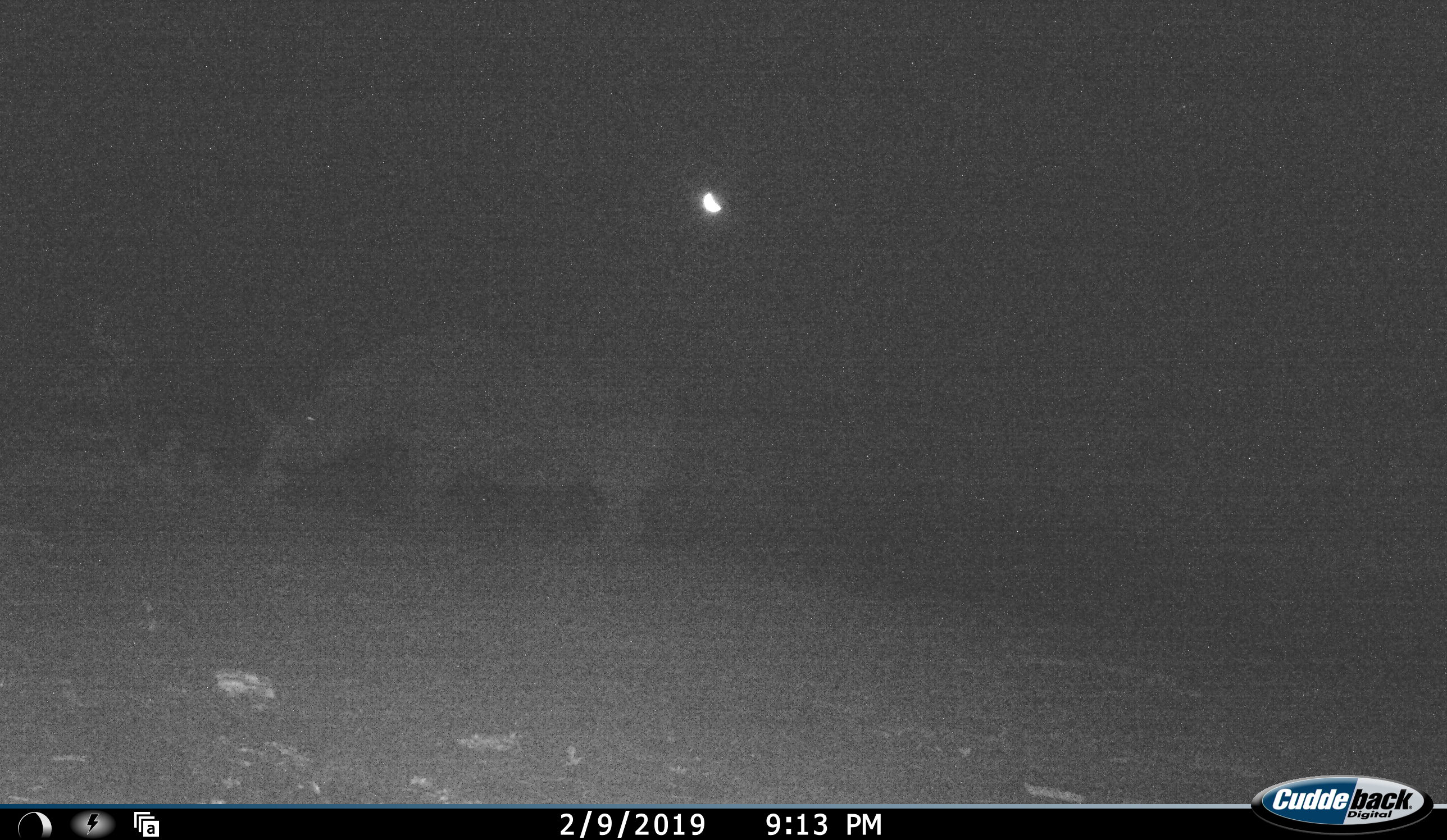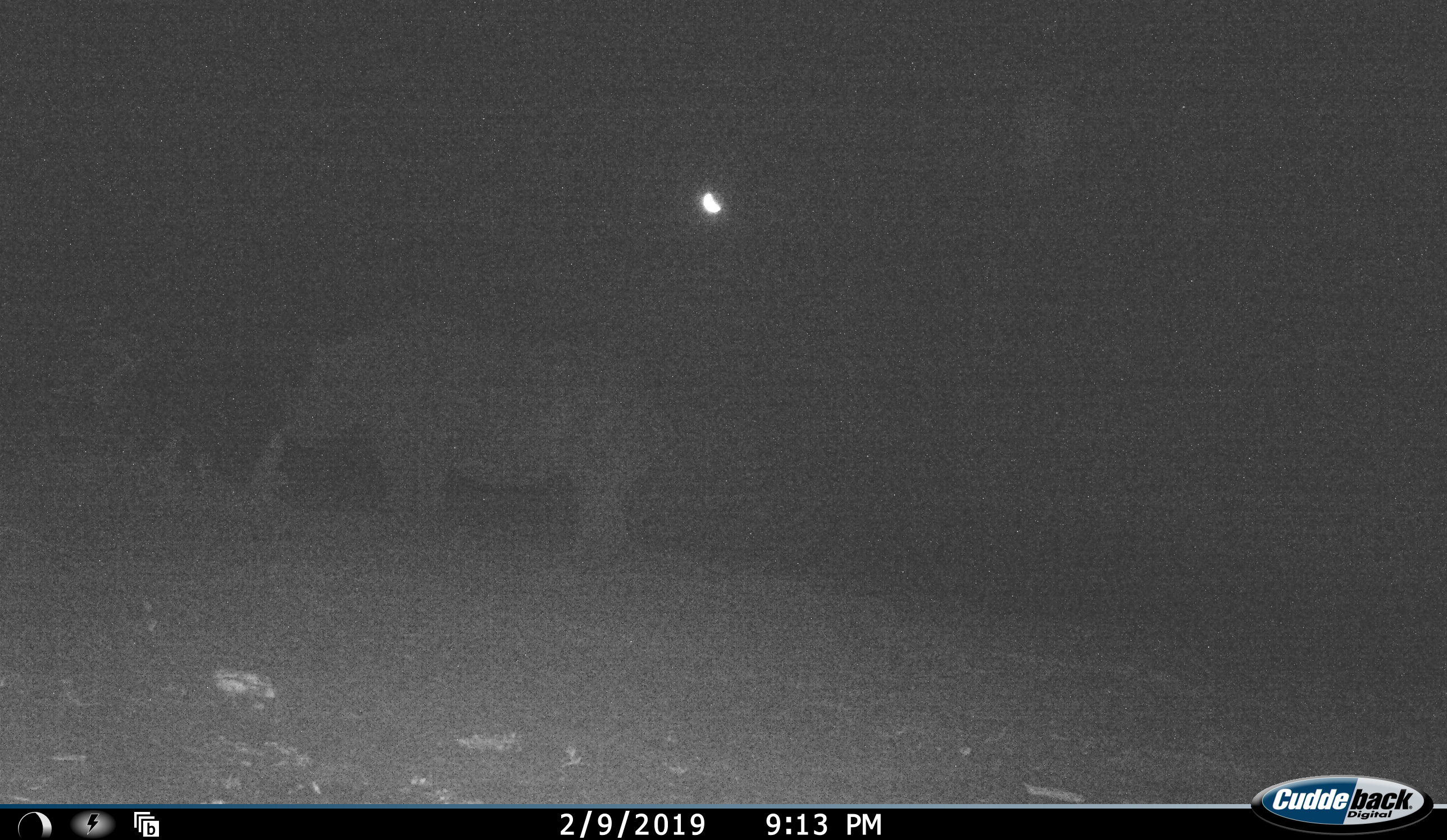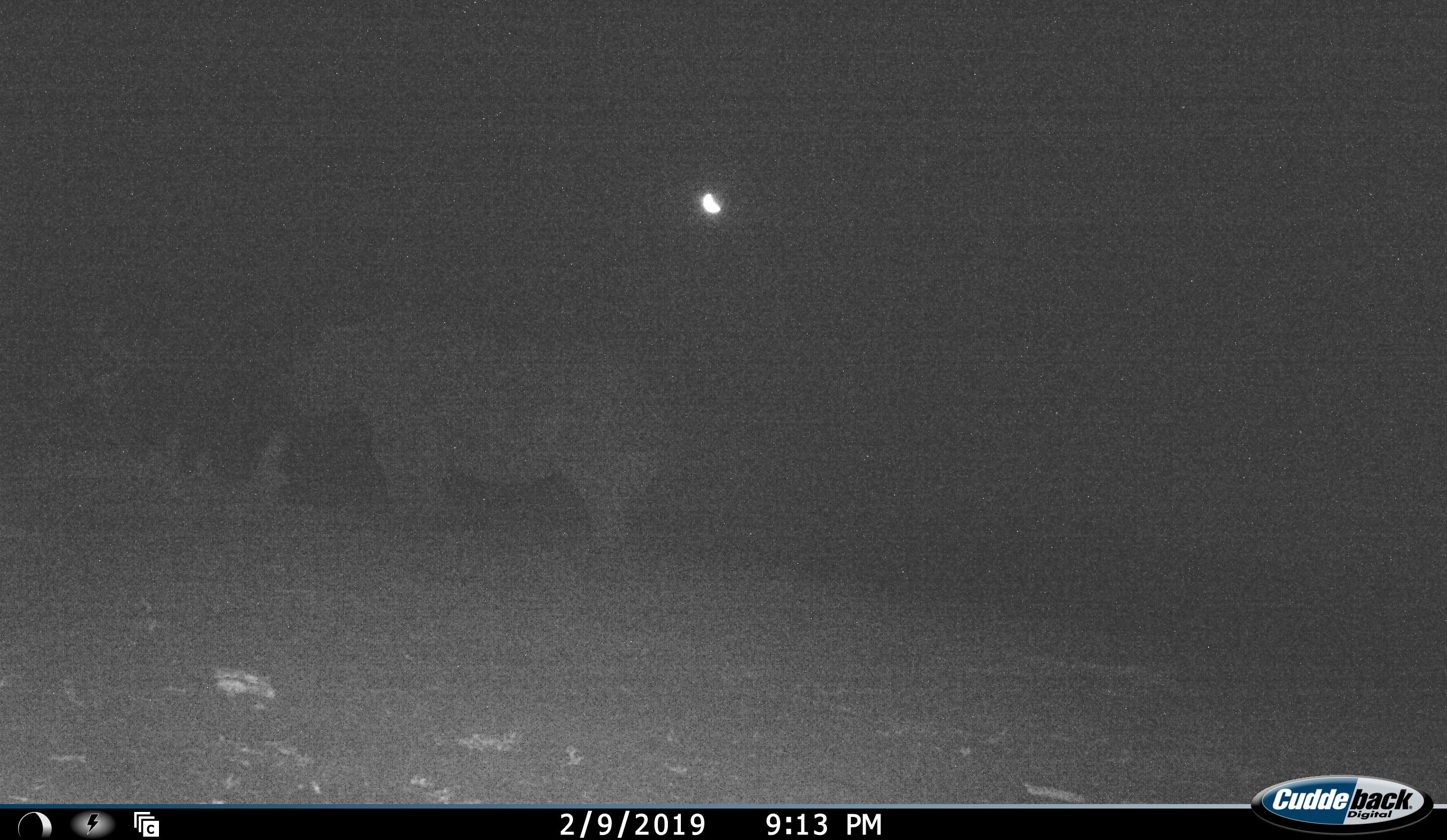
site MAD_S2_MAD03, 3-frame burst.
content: unidentified animal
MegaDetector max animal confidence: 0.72